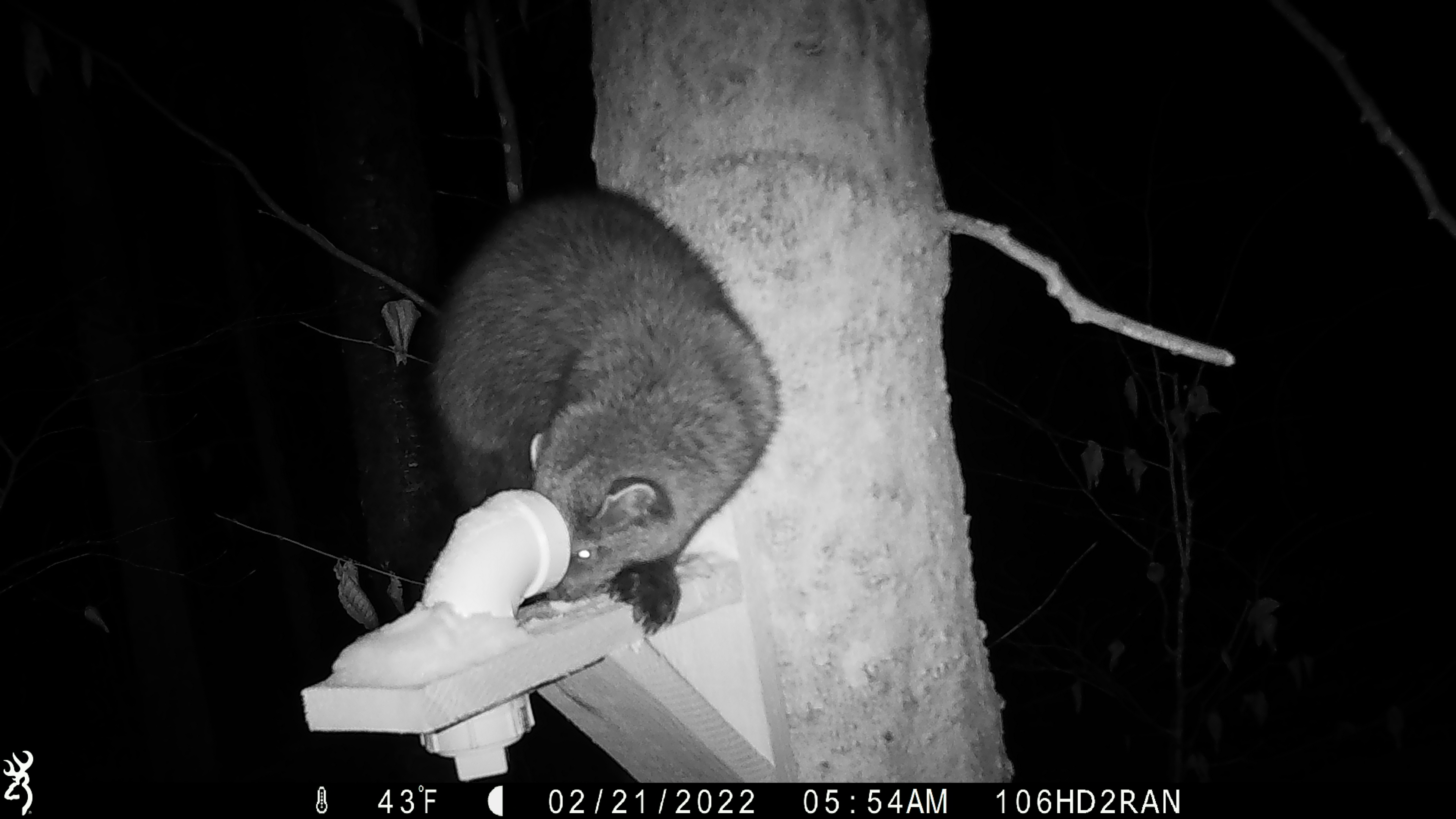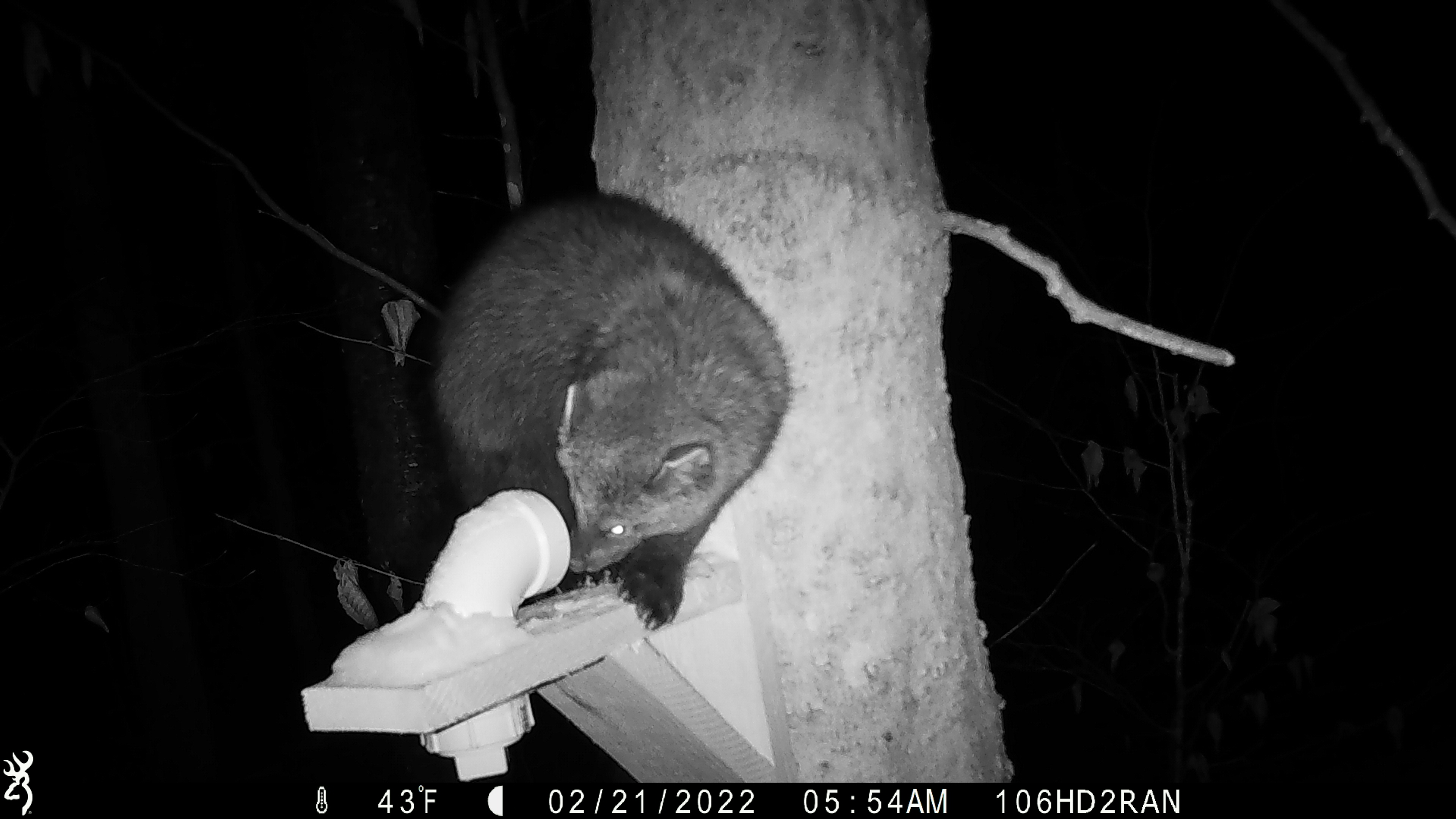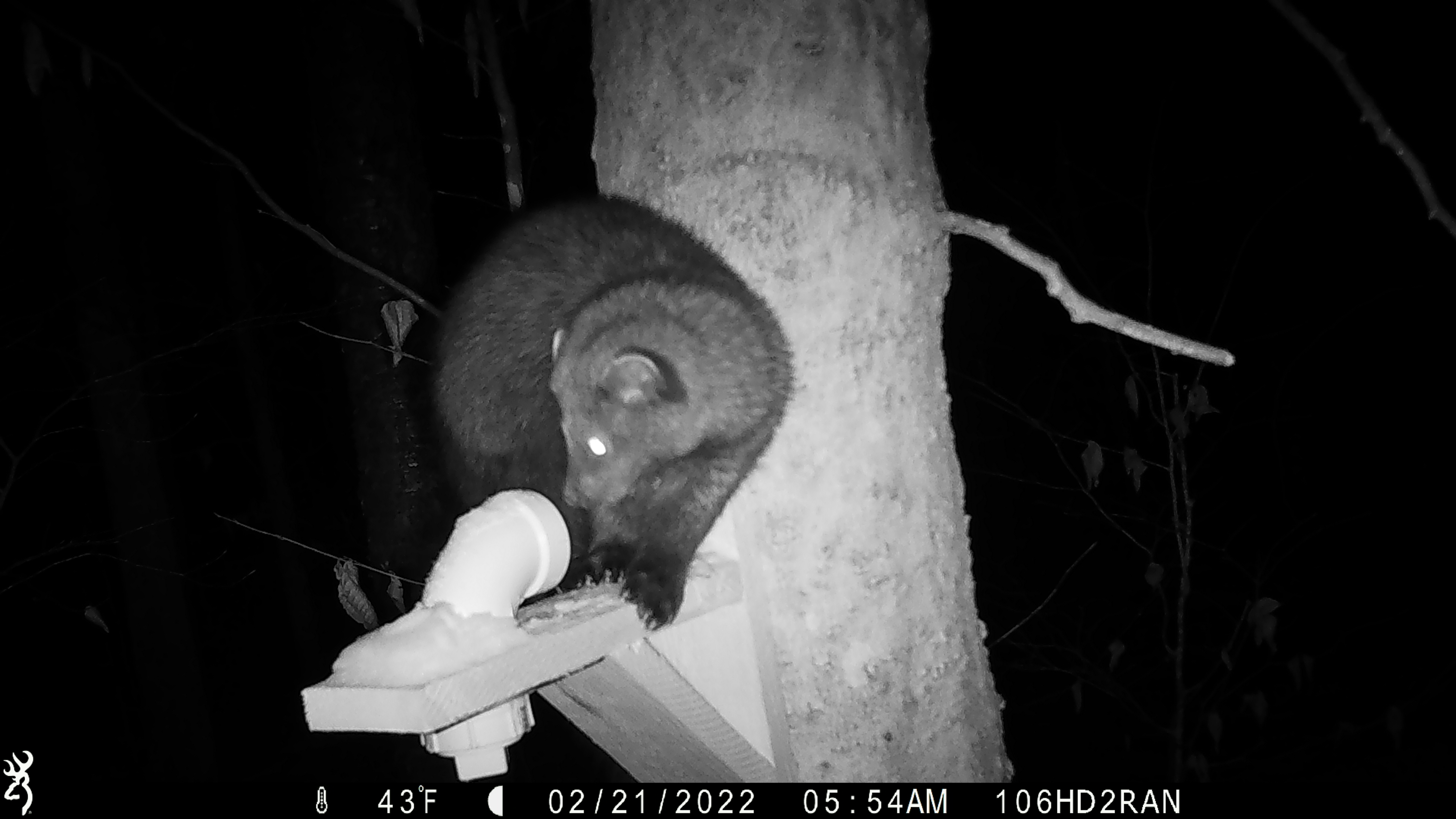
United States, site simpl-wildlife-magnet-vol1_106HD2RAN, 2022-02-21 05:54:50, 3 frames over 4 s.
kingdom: Animalia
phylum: Chordata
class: Mammalia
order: Carnivora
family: Mustelidae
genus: Pekania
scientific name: Pekania pennanti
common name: fisher